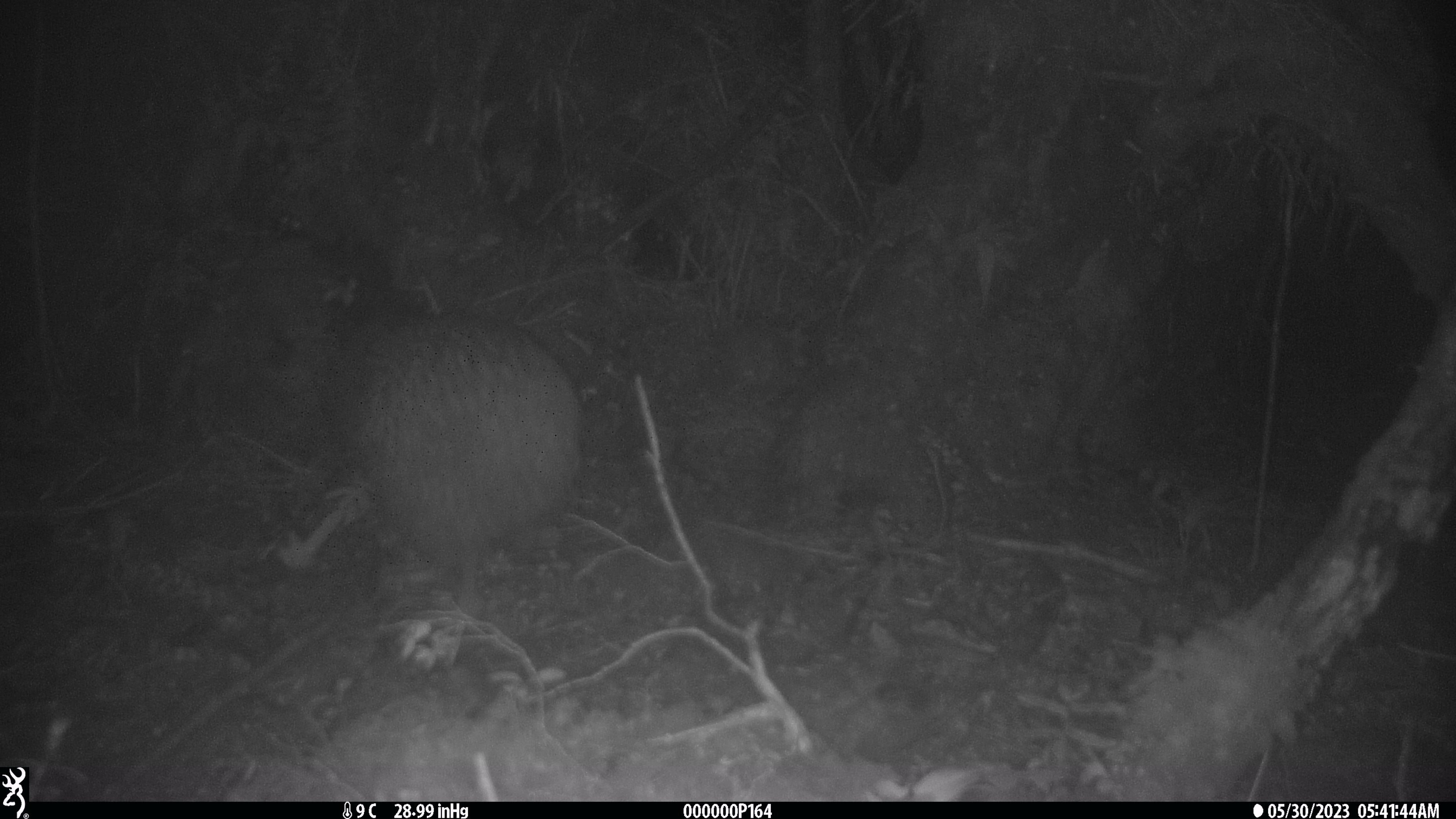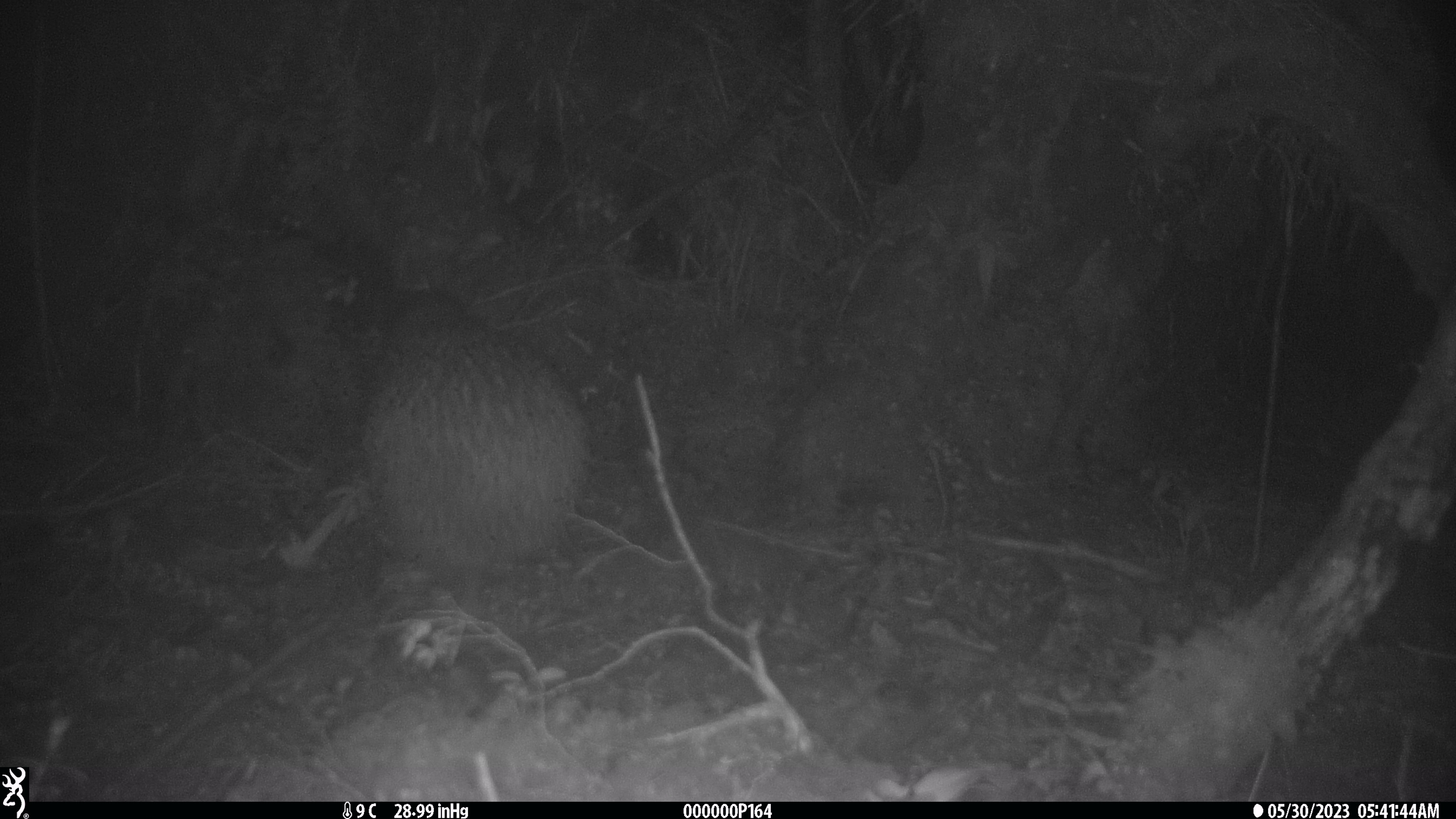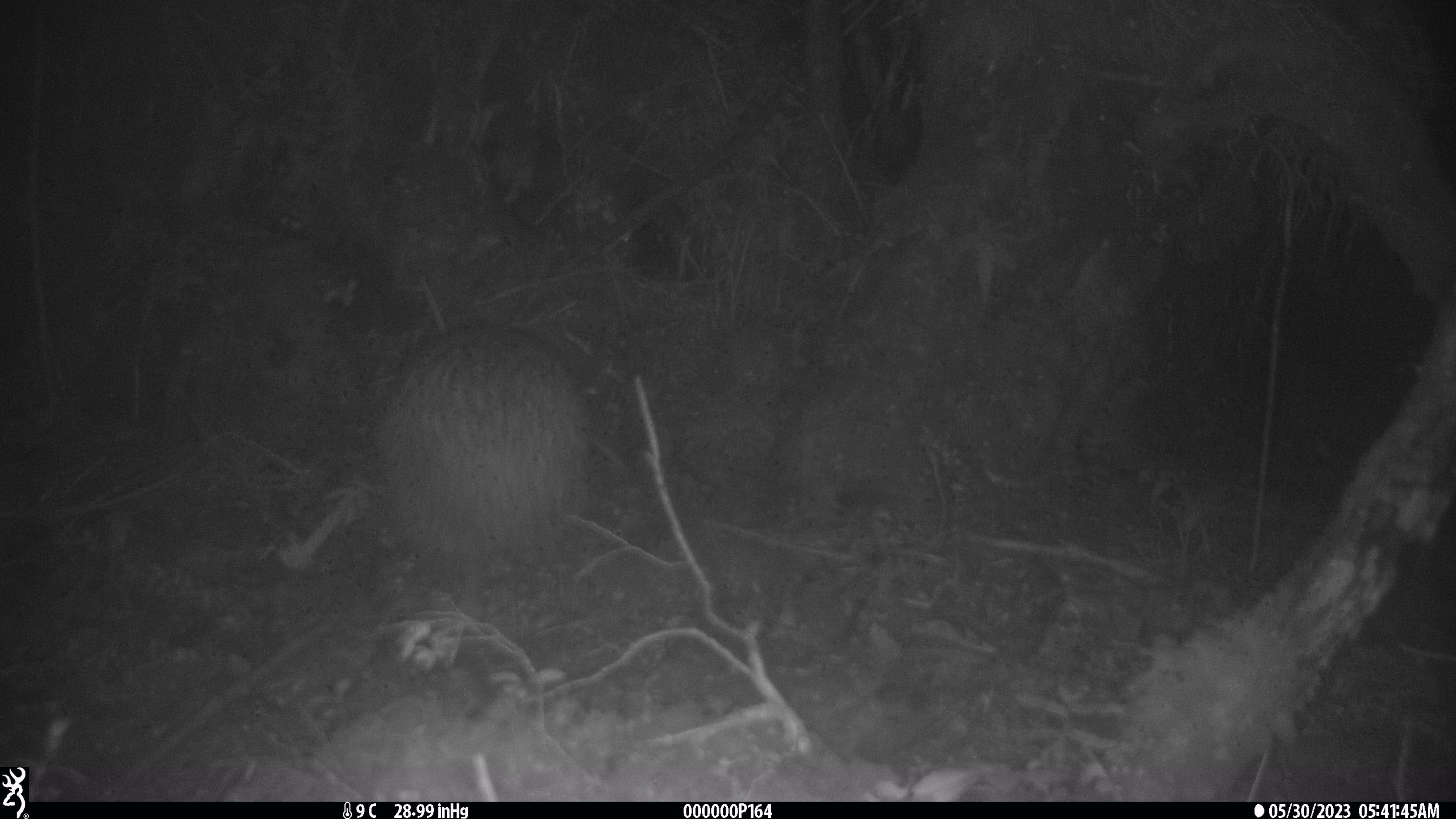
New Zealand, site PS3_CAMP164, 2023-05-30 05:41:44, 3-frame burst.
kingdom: Animalia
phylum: Chordata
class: Aves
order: Apterygiformes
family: Apterygidae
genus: Apteryx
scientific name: Apteryx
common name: kiwi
Kiwi (Apteryx).